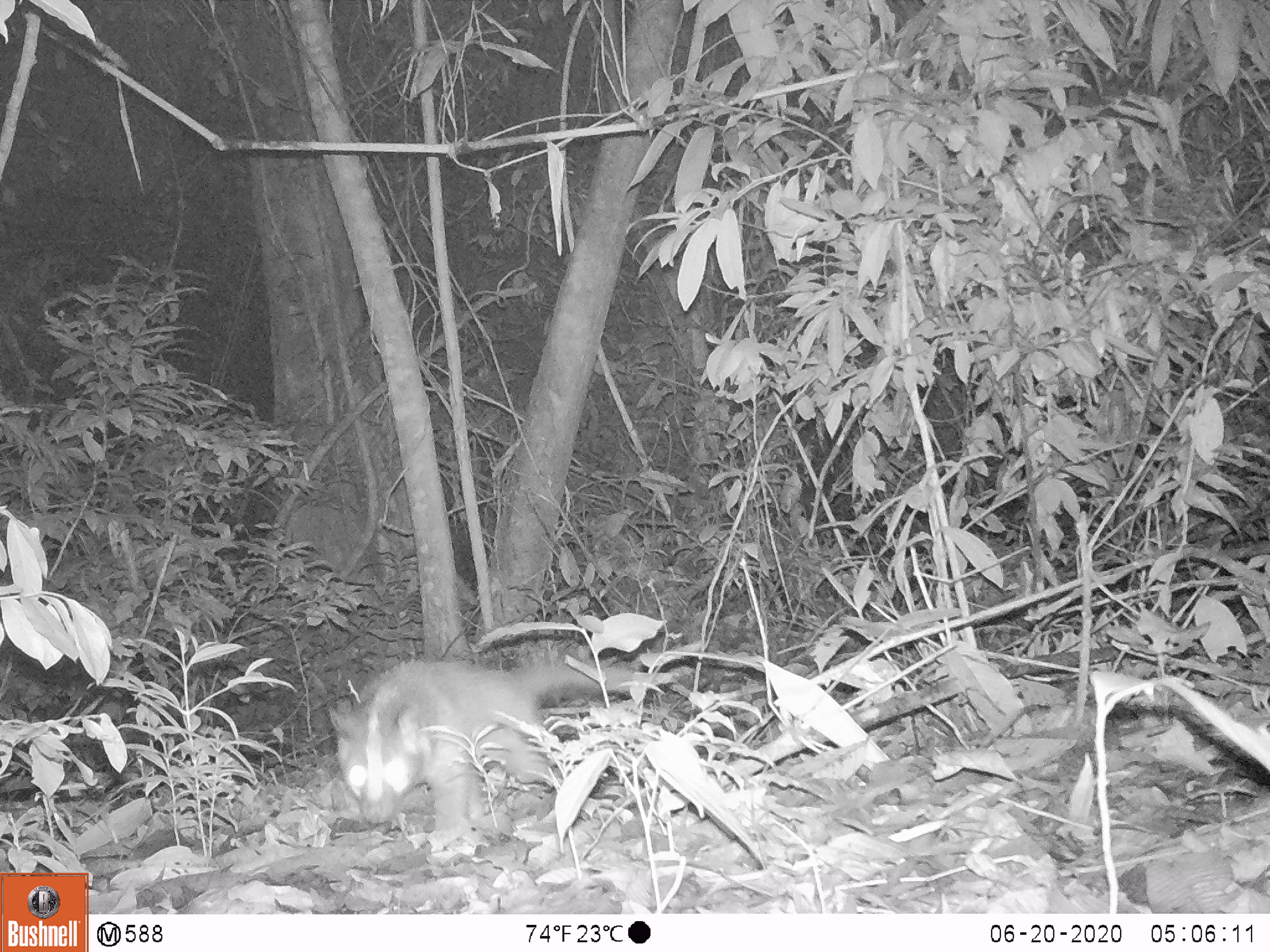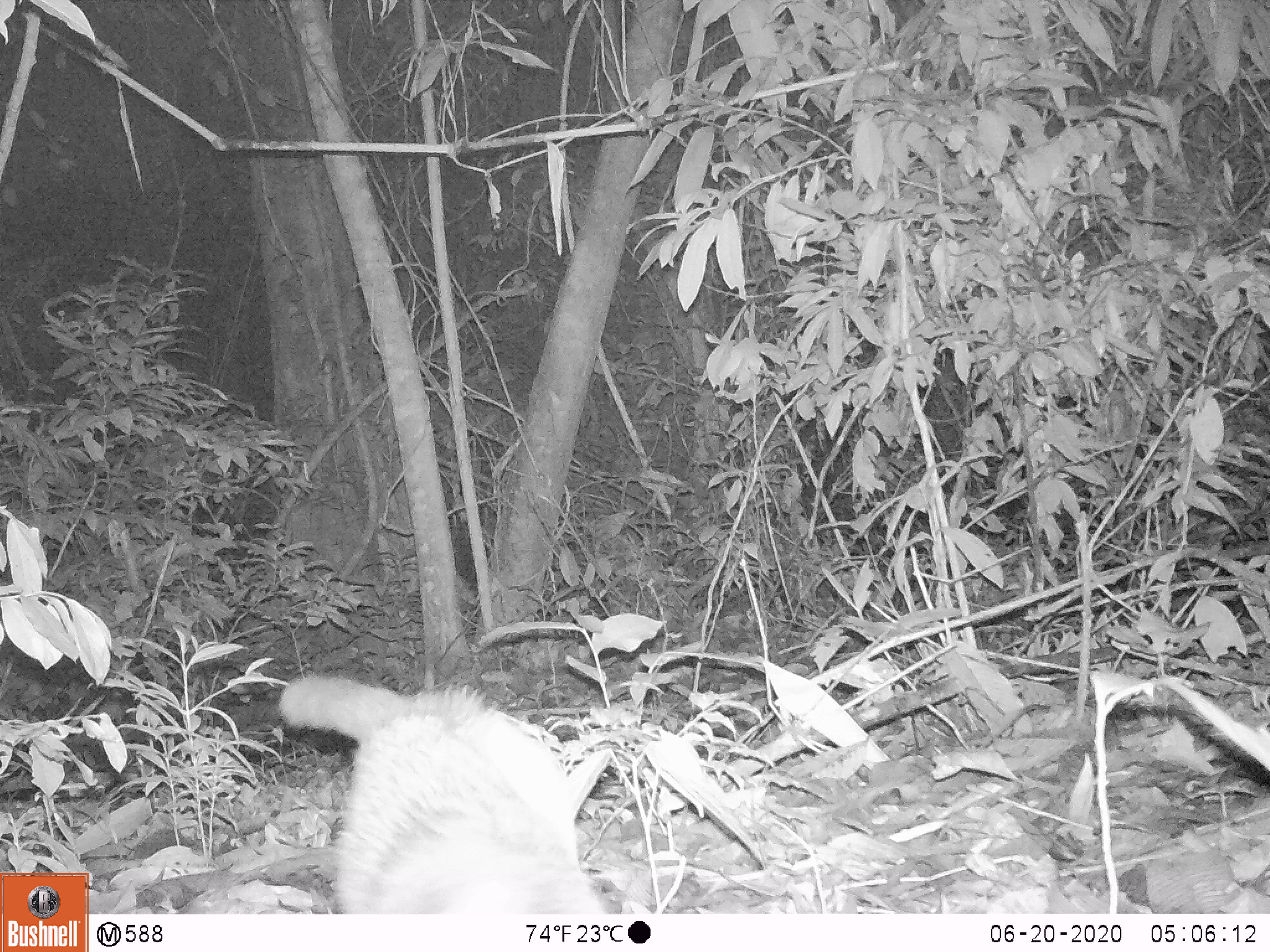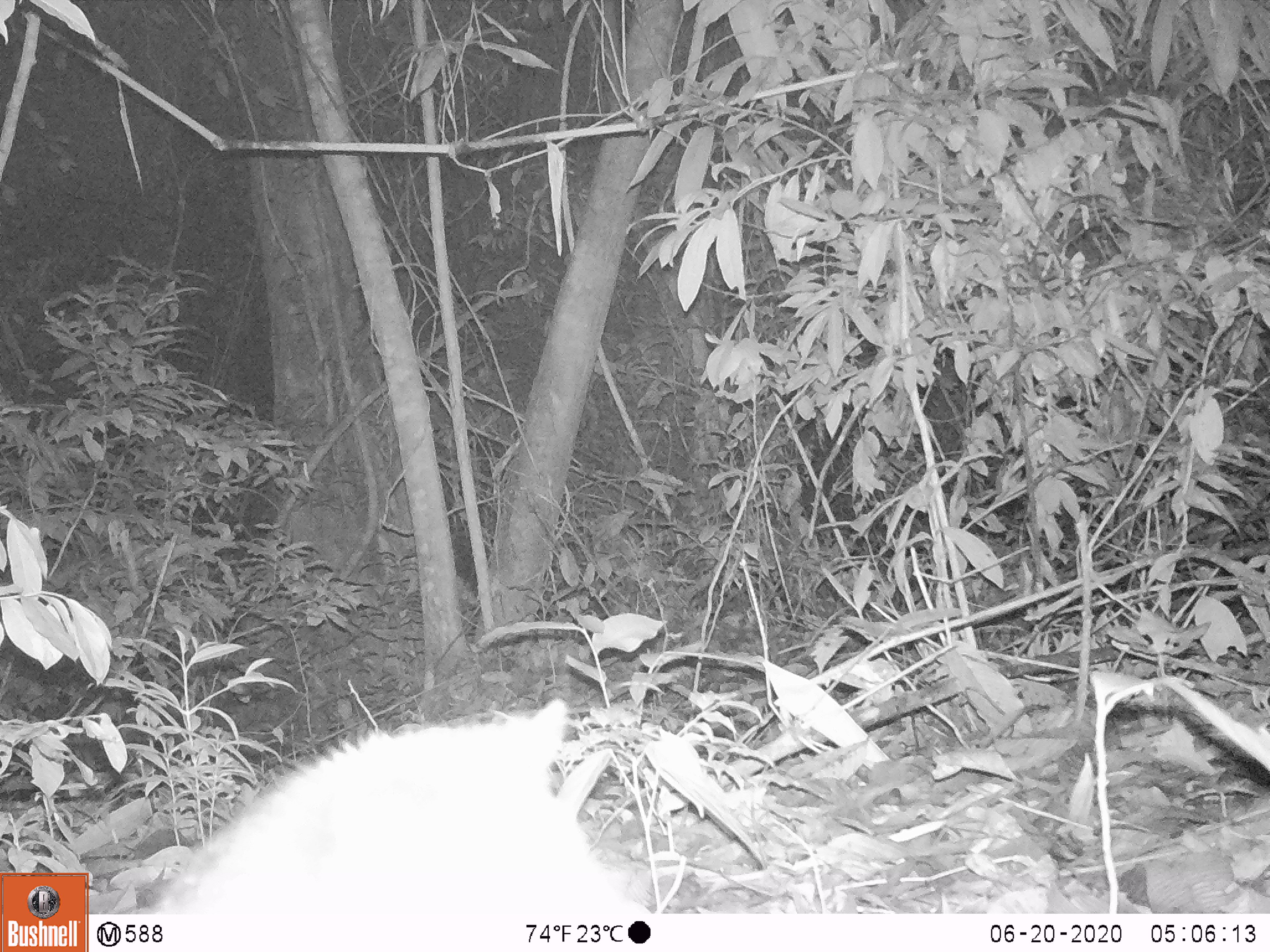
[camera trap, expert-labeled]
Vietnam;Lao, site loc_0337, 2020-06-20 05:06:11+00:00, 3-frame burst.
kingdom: Animalia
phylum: Chordata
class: Mammalia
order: Carnivora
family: Viverridae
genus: Paguma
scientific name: Paguma larvata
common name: masked palm civet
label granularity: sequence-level